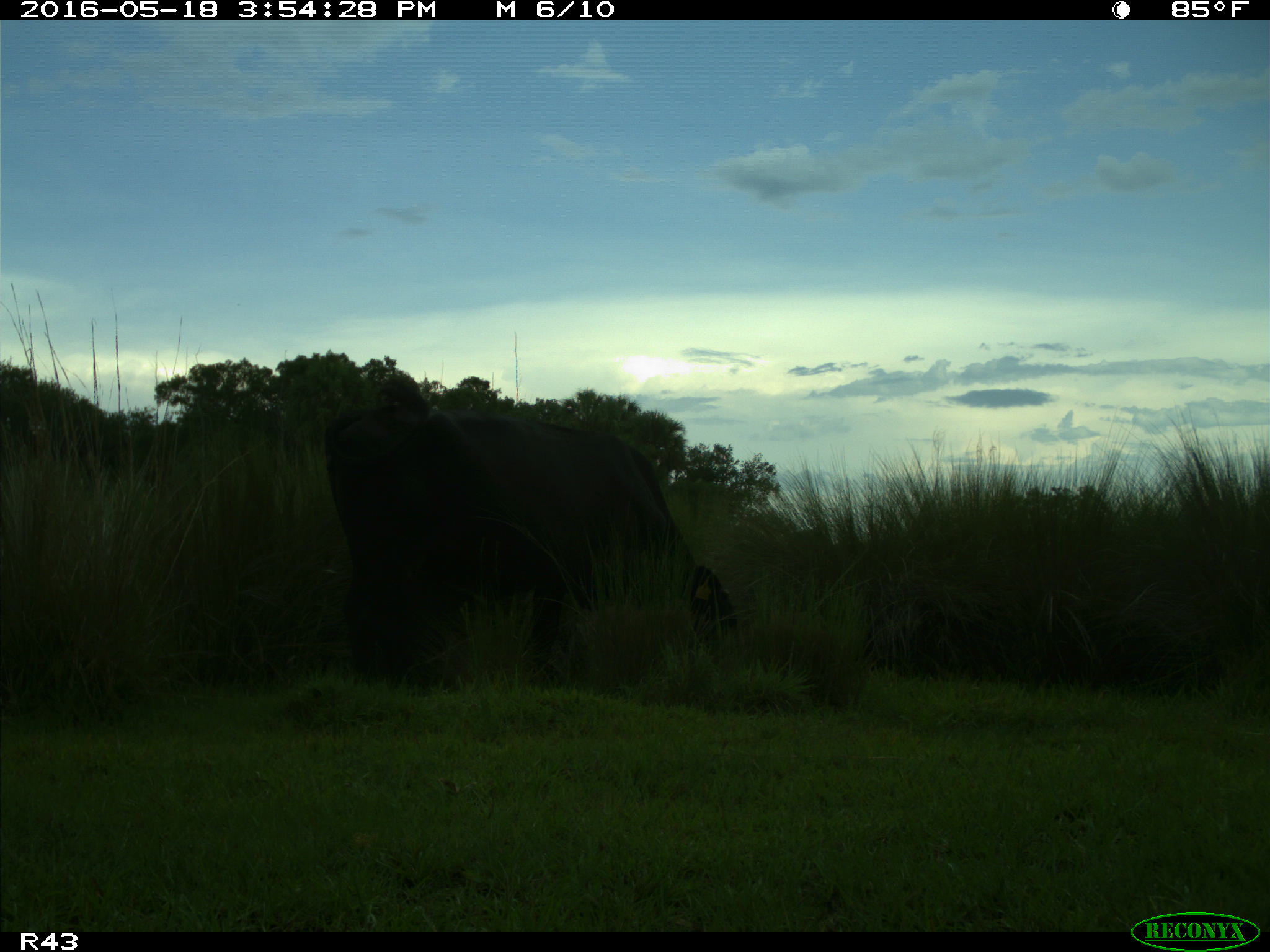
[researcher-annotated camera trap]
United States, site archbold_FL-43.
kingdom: Animalia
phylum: Chordata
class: Mammalia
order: Artiodactyla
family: Bovidae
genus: Bos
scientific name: Bos taurus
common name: domestic cow